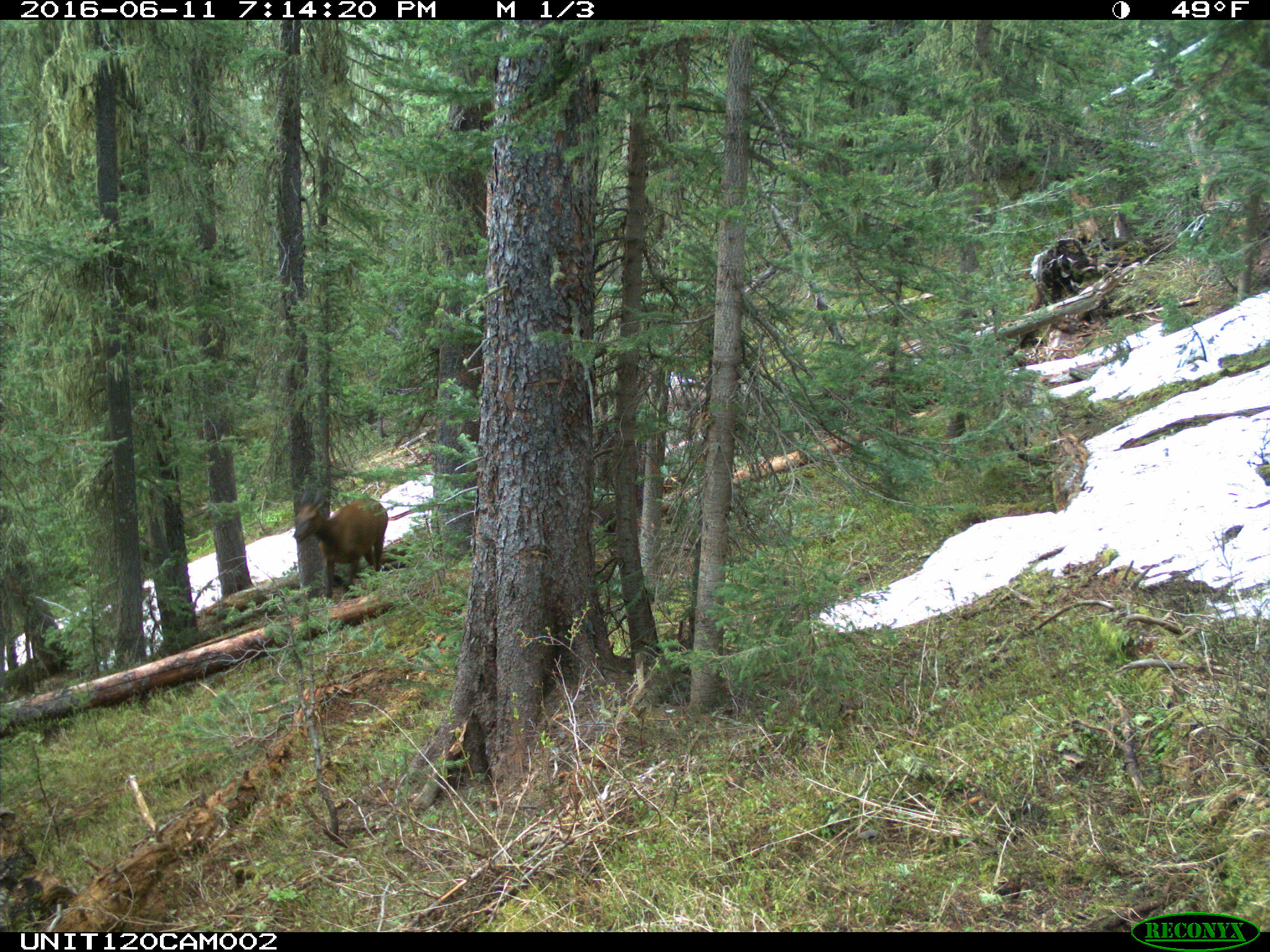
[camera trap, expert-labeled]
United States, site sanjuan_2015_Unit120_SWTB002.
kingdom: Animalia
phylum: Chordata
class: Mammalia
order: Artiodactyla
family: Cervidae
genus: Cervus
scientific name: Cervus elaphus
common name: red deer